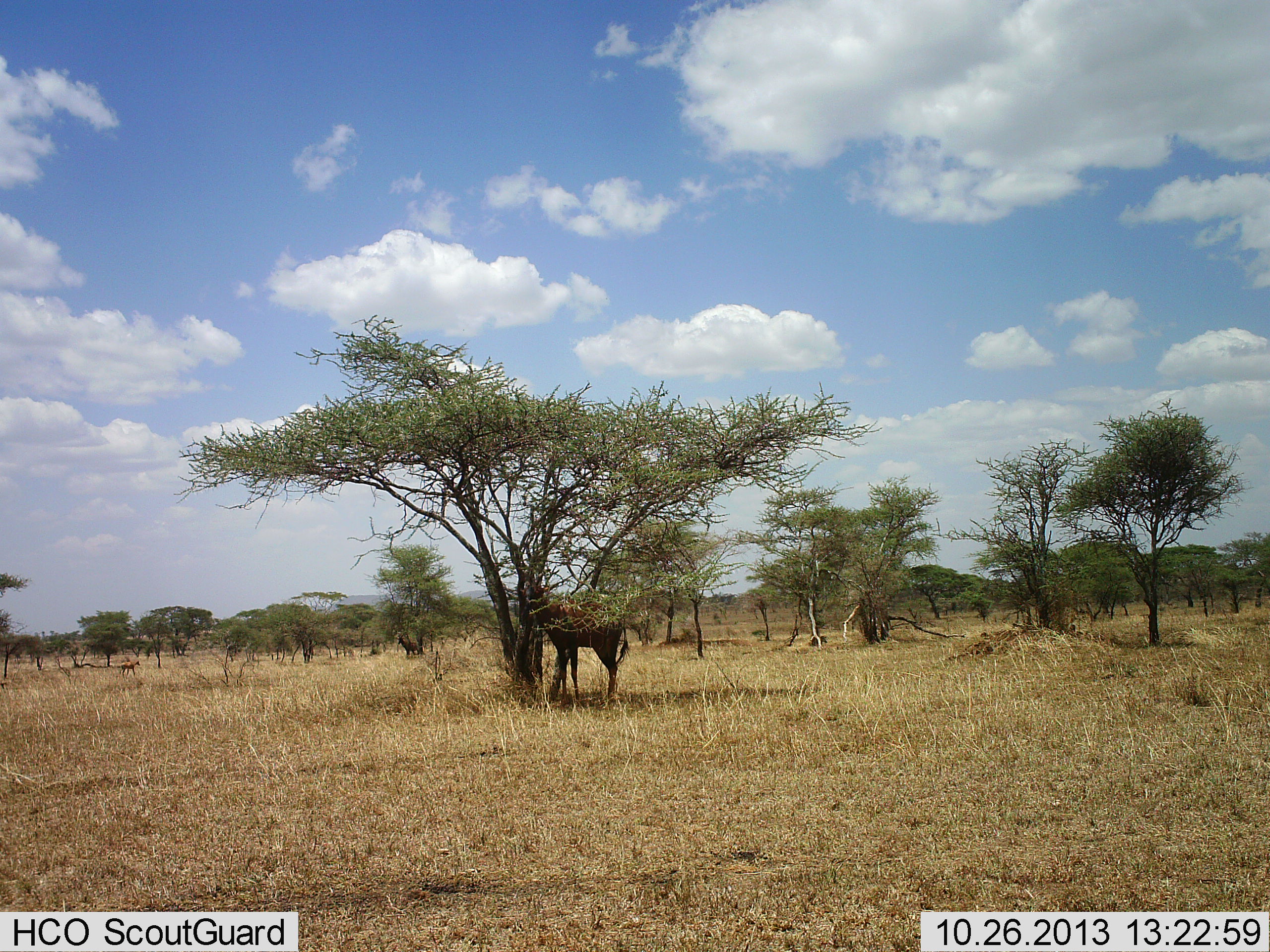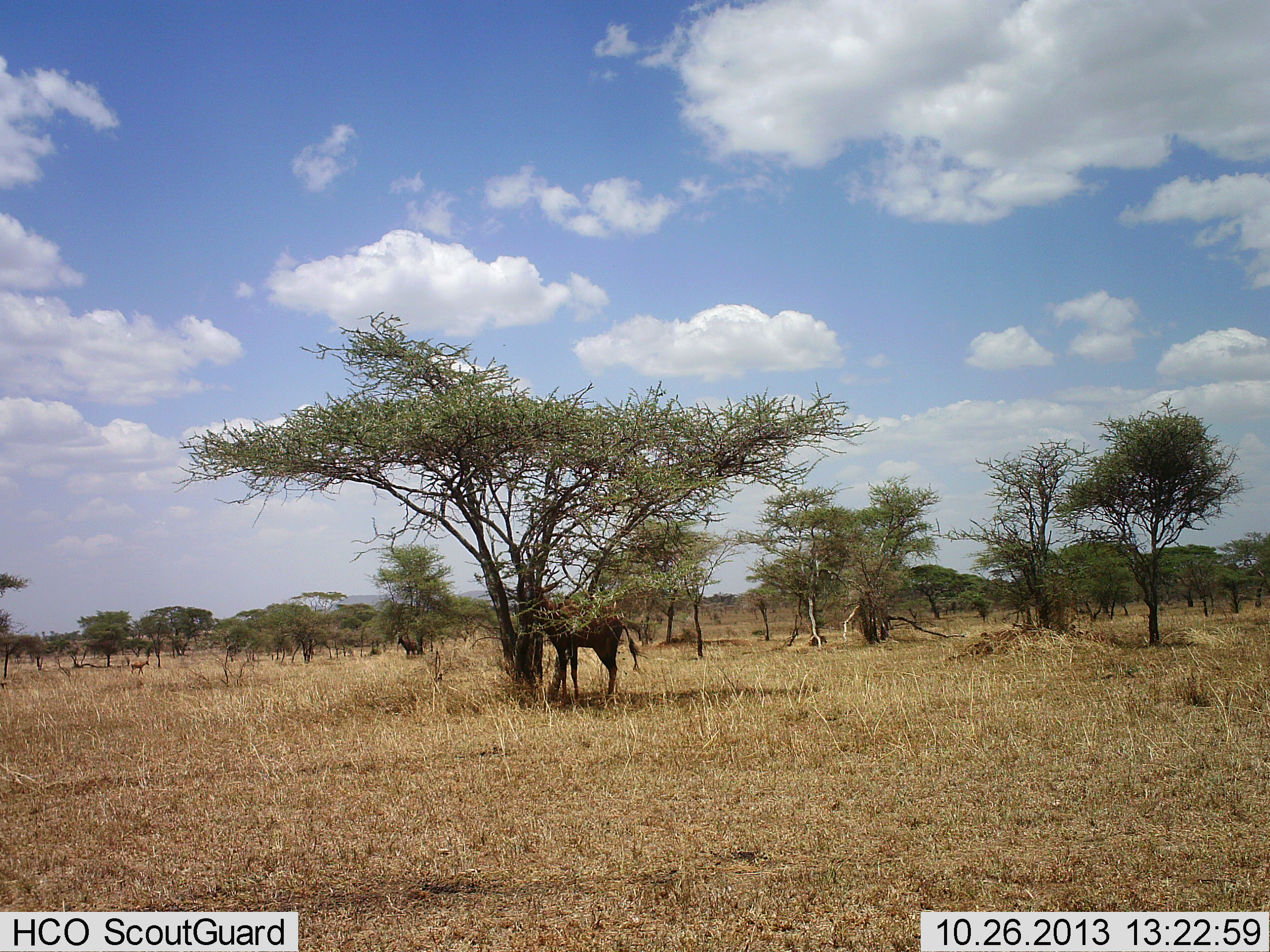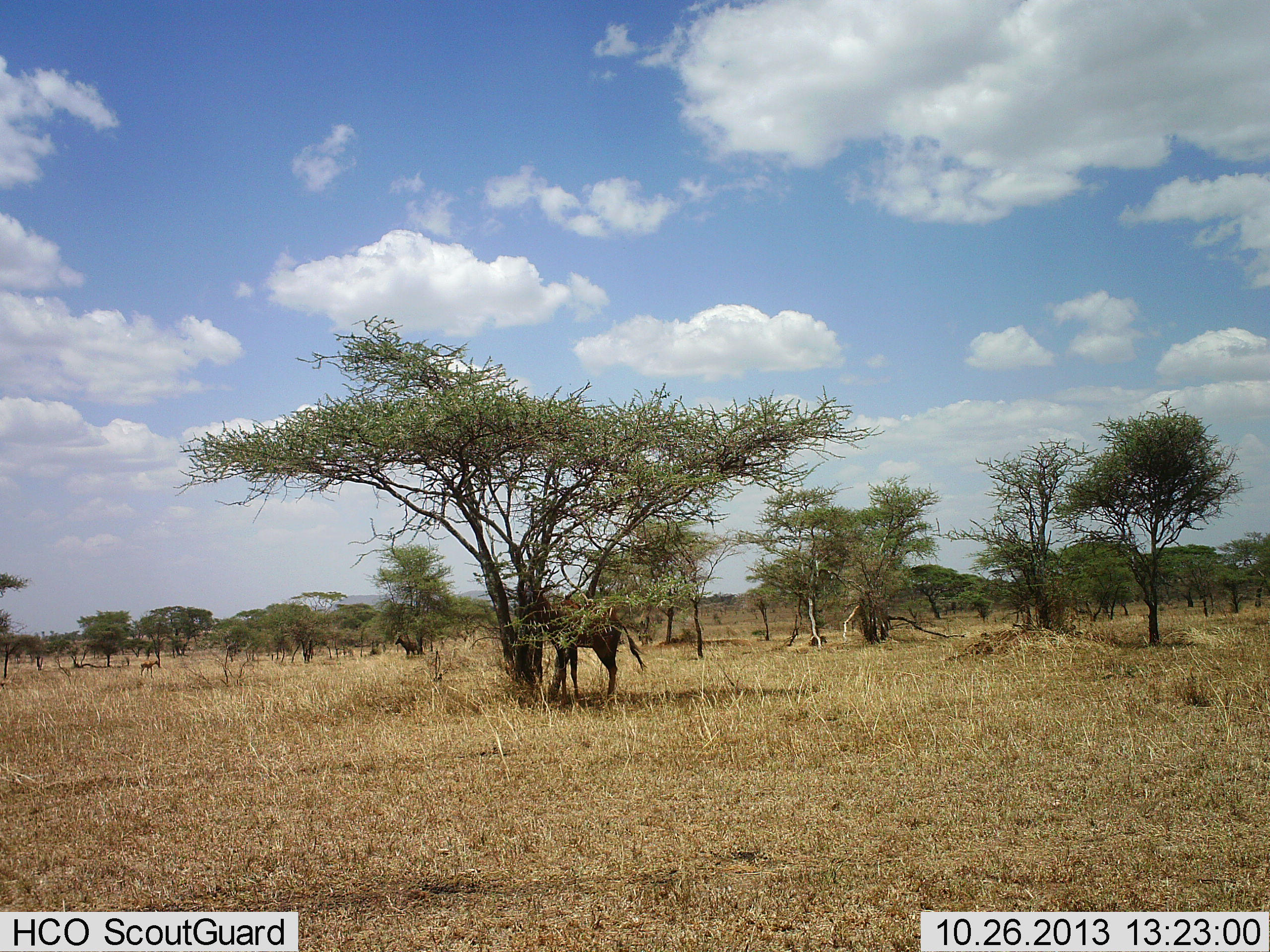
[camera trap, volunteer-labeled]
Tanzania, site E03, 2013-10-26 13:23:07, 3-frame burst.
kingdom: Animalia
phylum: Chordata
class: Mammalia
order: Artiodactyla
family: Bovidae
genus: Damaliscus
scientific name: Damaliscus lunatus jimela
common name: topi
Topi (Damaliscus lunatus jimela), count 2. Behavior (volunteer vote fractions): standing 50%, resting 12%, moving 12%, interacting 0%. Young present (vote fraction): 0%. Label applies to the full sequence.